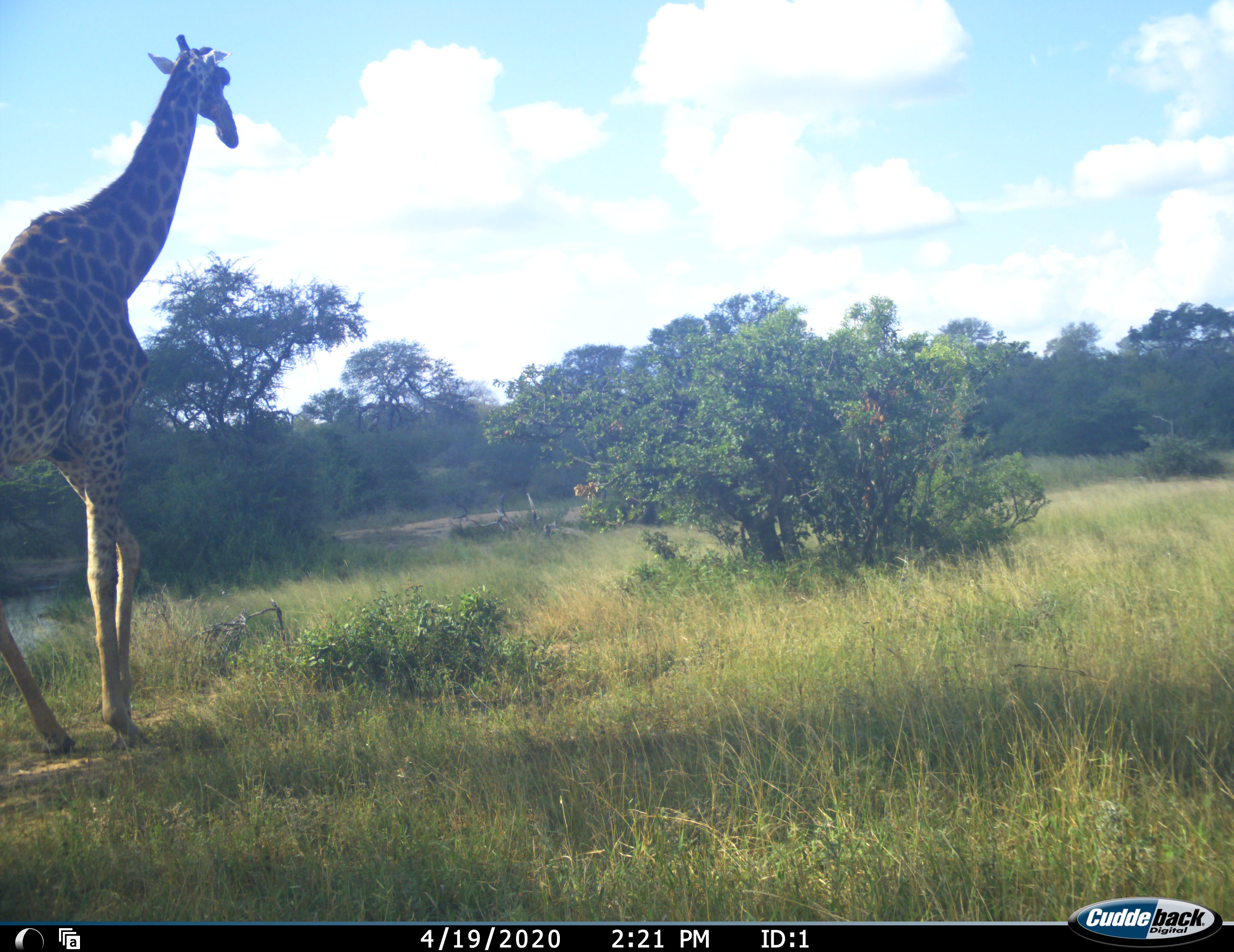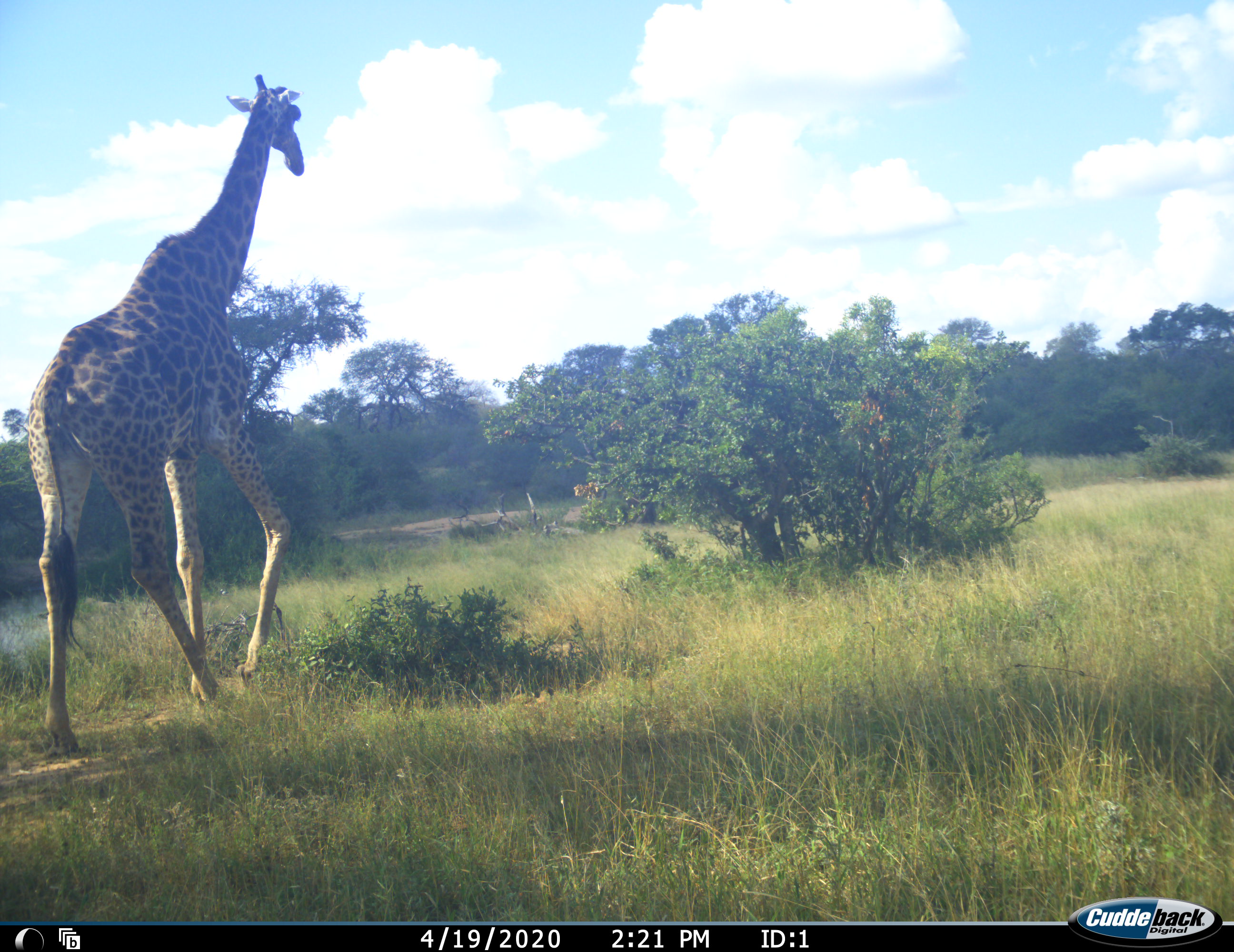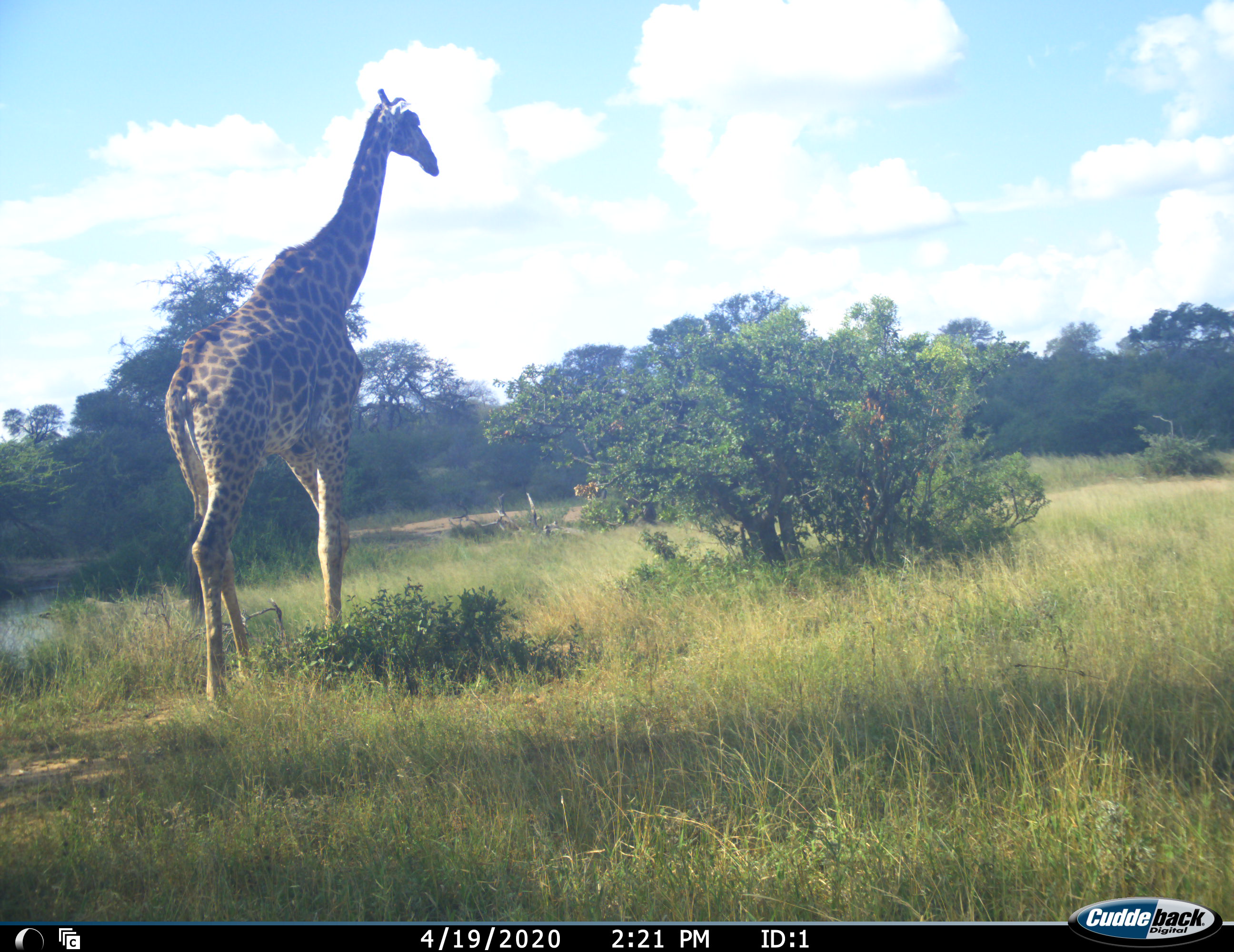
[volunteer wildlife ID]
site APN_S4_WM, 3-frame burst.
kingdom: Animalia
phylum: Chordata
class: Mammalia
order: Artiodactyla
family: Giraffidae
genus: Giraffa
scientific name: Giraffa camelopardalis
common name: giraffe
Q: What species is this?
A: Giraffe (Giraffa camelopardalis).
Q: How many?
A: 1.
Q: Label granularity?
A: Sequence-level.